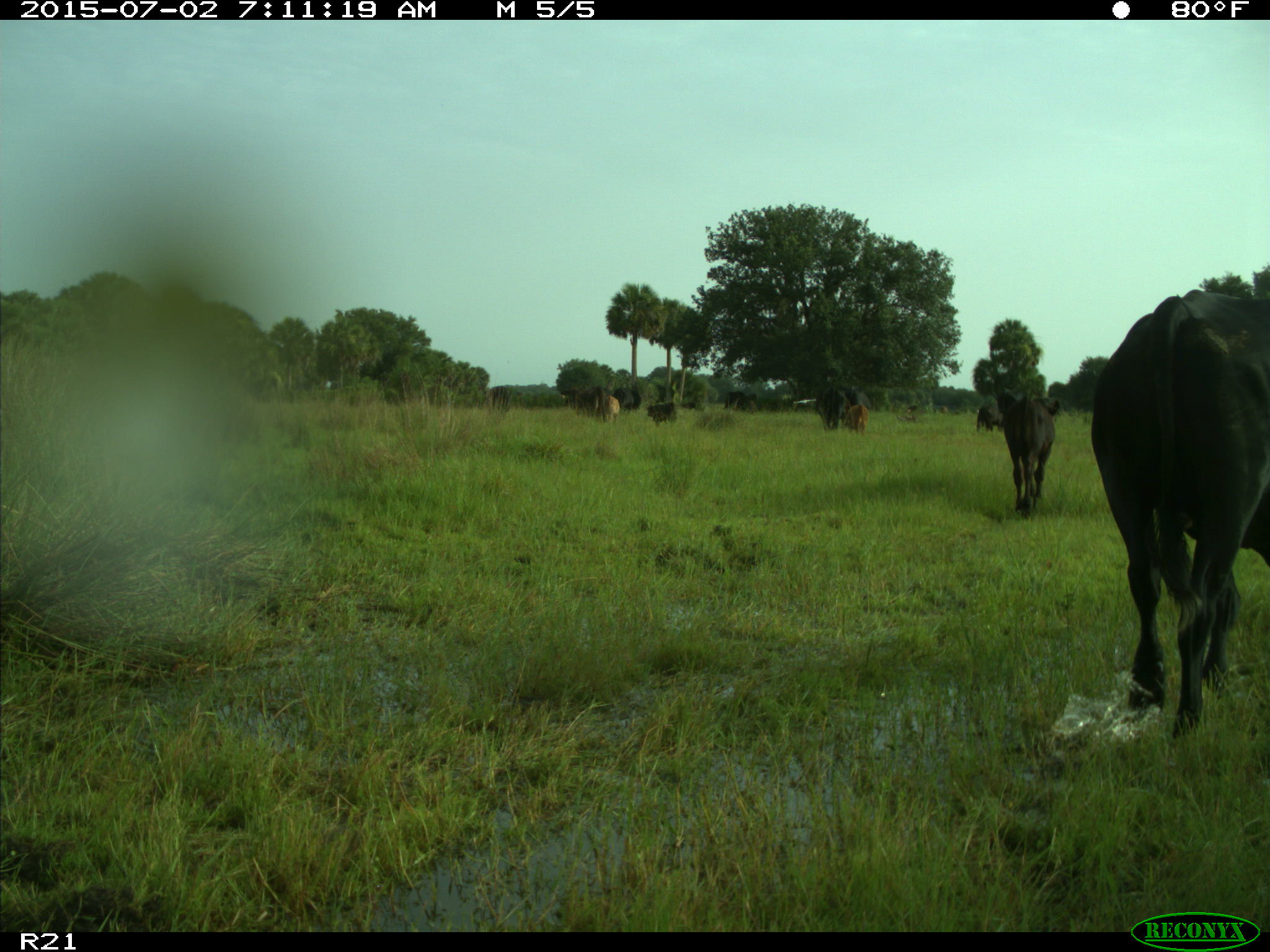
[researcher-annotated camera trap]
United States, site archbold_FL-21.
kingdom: Animalia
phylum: Chordata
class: Mammalia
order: Artiodactyla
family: Bovidae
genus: Bos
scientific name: Bos taurus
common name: domestic cow